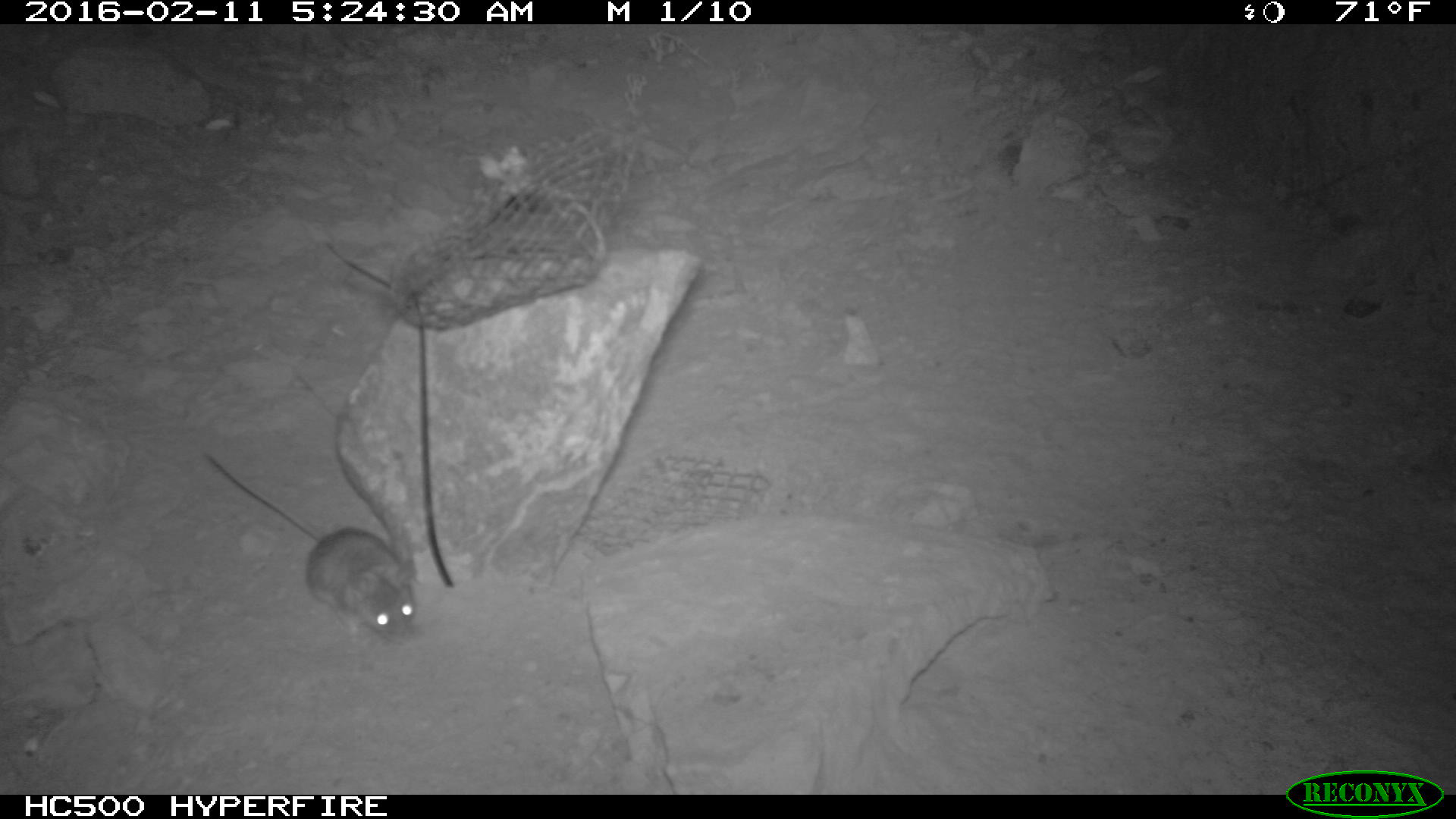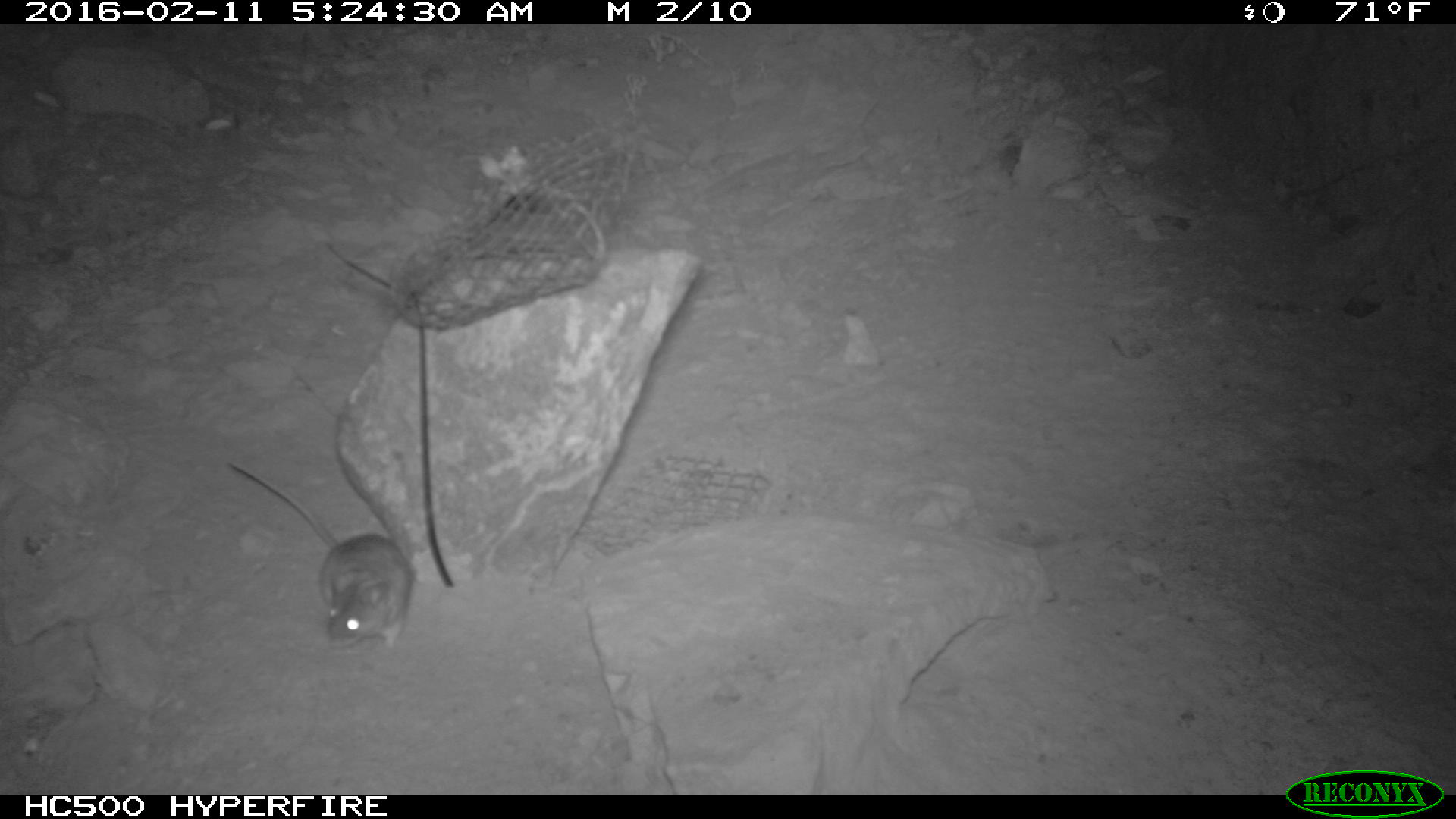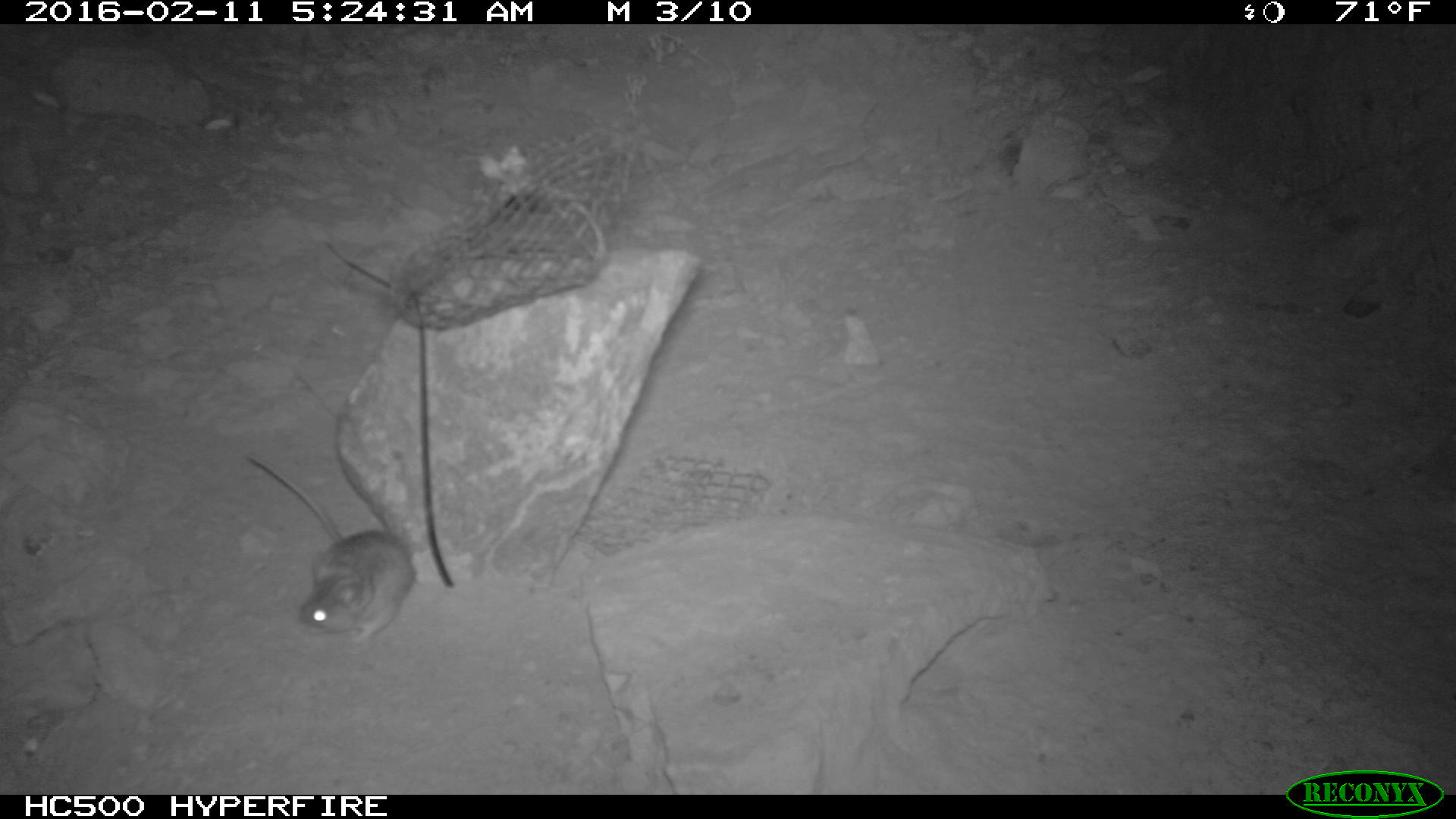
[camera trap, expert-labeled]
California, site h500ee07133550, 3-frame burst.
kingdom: Animalia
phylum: Chordata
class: Mammalia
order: Rodentia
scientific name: Rodentia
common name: rodent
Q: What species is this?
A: Rodent (Rodentia).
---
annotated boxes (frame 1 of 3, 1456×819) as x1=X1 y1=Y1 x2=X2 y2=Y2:
rodent: x1=199 y1=450 x2=419 y2=647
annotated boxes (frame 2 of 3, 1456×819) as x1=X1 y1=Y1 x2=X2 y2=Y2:
rodent: x1=225 y1=460 x2=413 y2=651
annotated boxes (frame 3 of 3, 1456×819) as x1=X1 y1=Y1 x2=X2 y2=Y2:
rodent: x1=240 y1=452 x2=417 y2=650